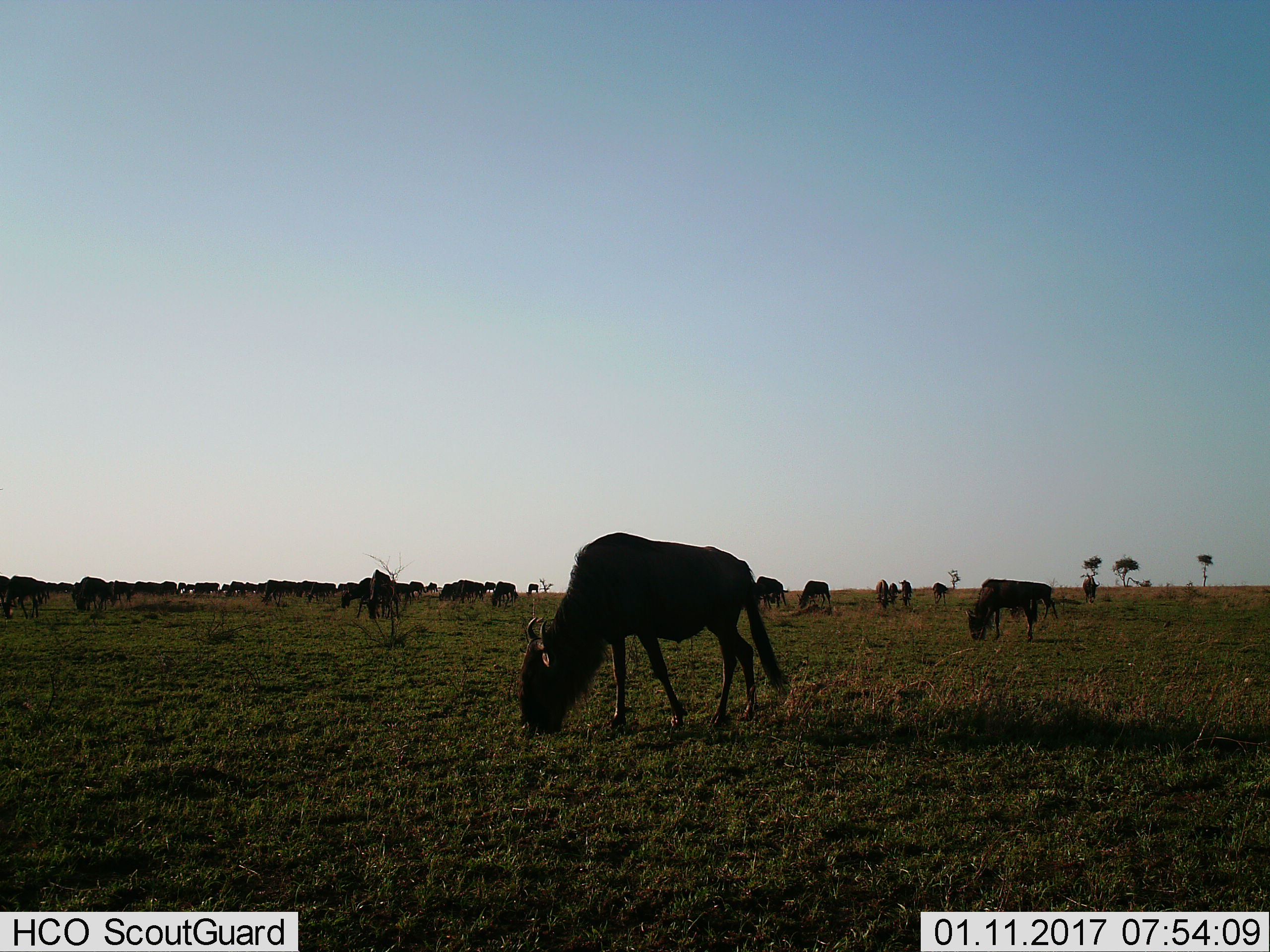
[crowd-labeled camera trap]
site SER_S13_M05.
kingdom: Animalia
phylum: Chordata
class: Mammalia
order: Artiodactyla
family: Bovidae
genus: Connochaetes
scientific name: Connochaetes taurinus taurinus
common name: blue wildebeest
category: wildebeestblue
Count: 11-50.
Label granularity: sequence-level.